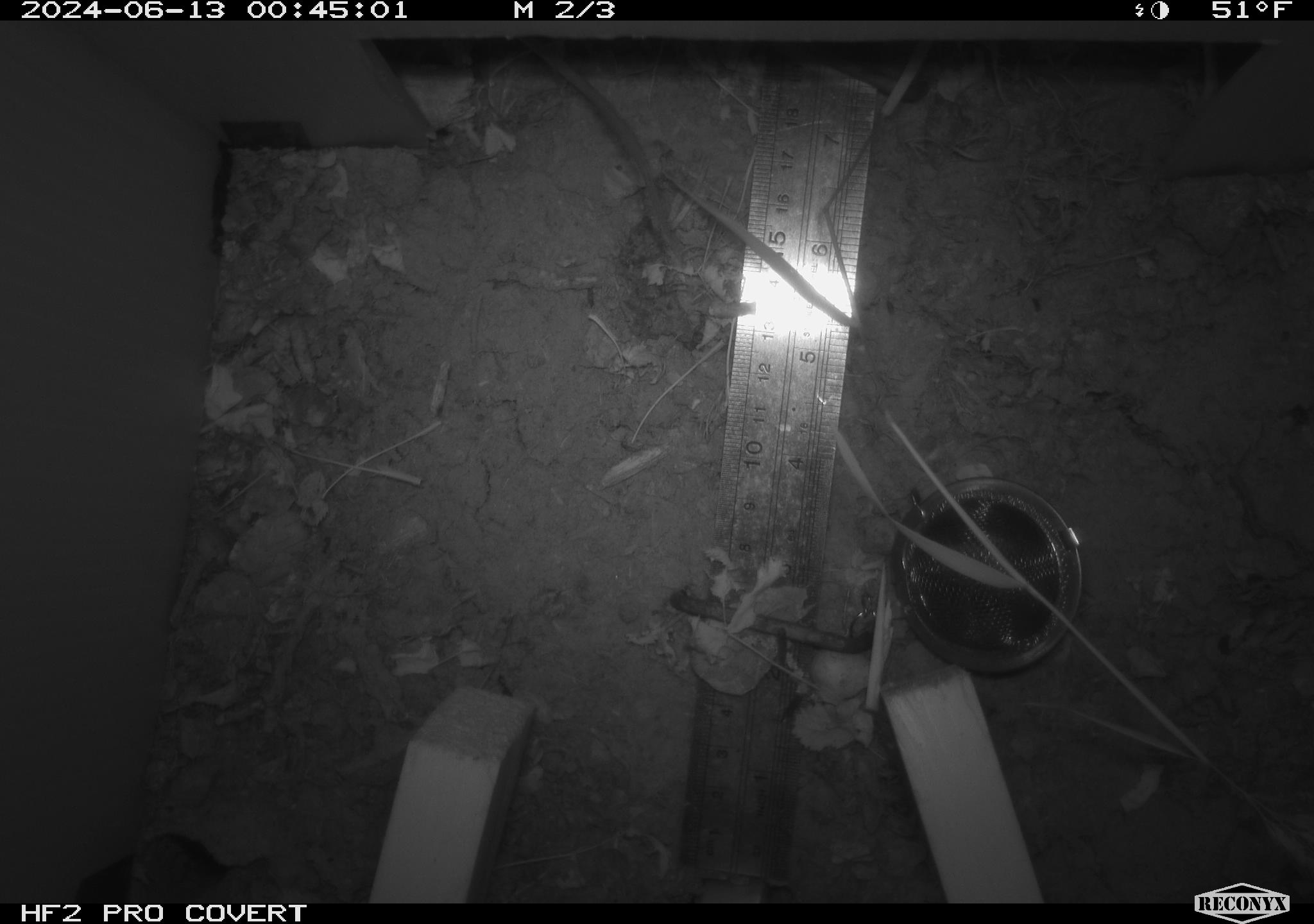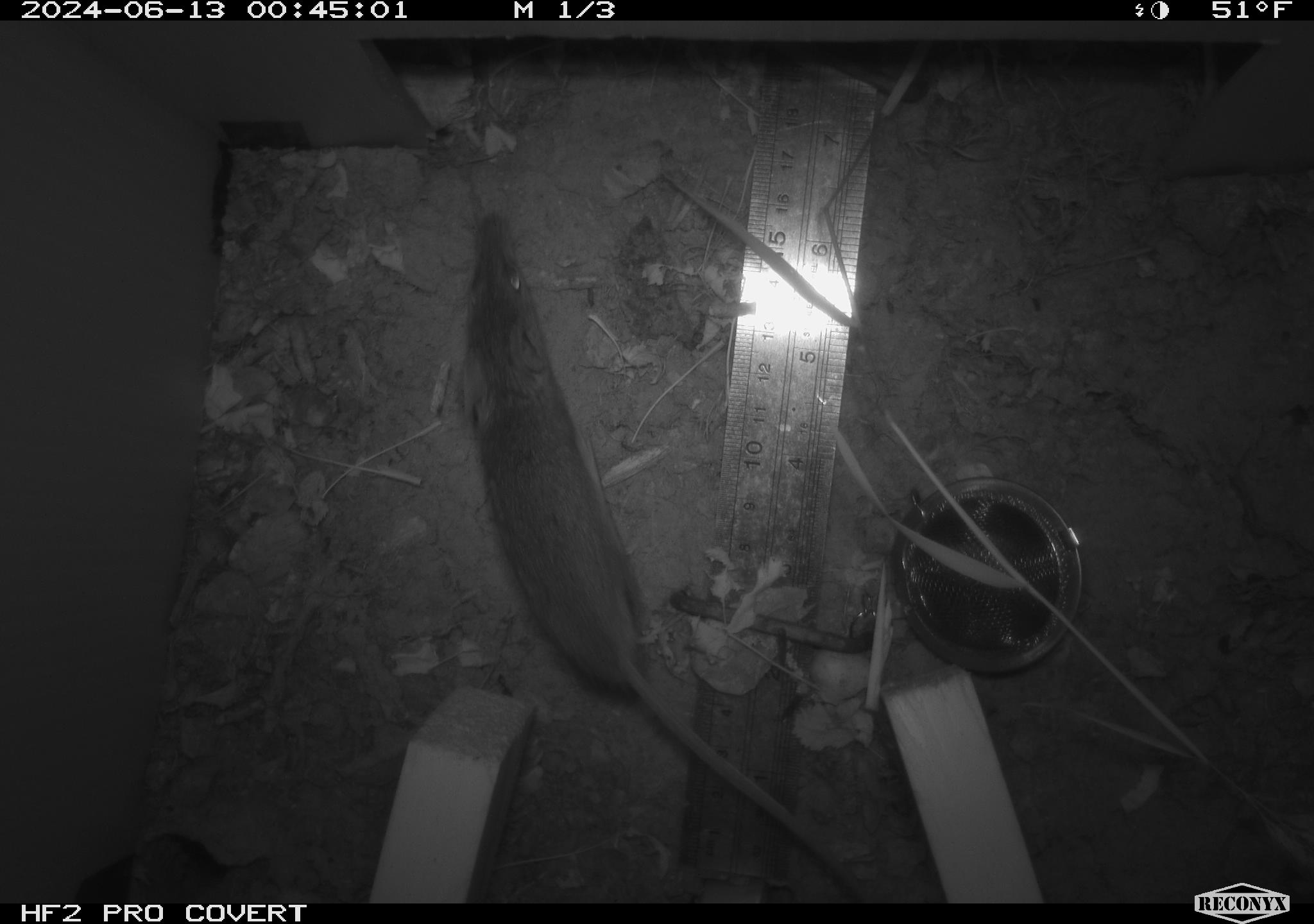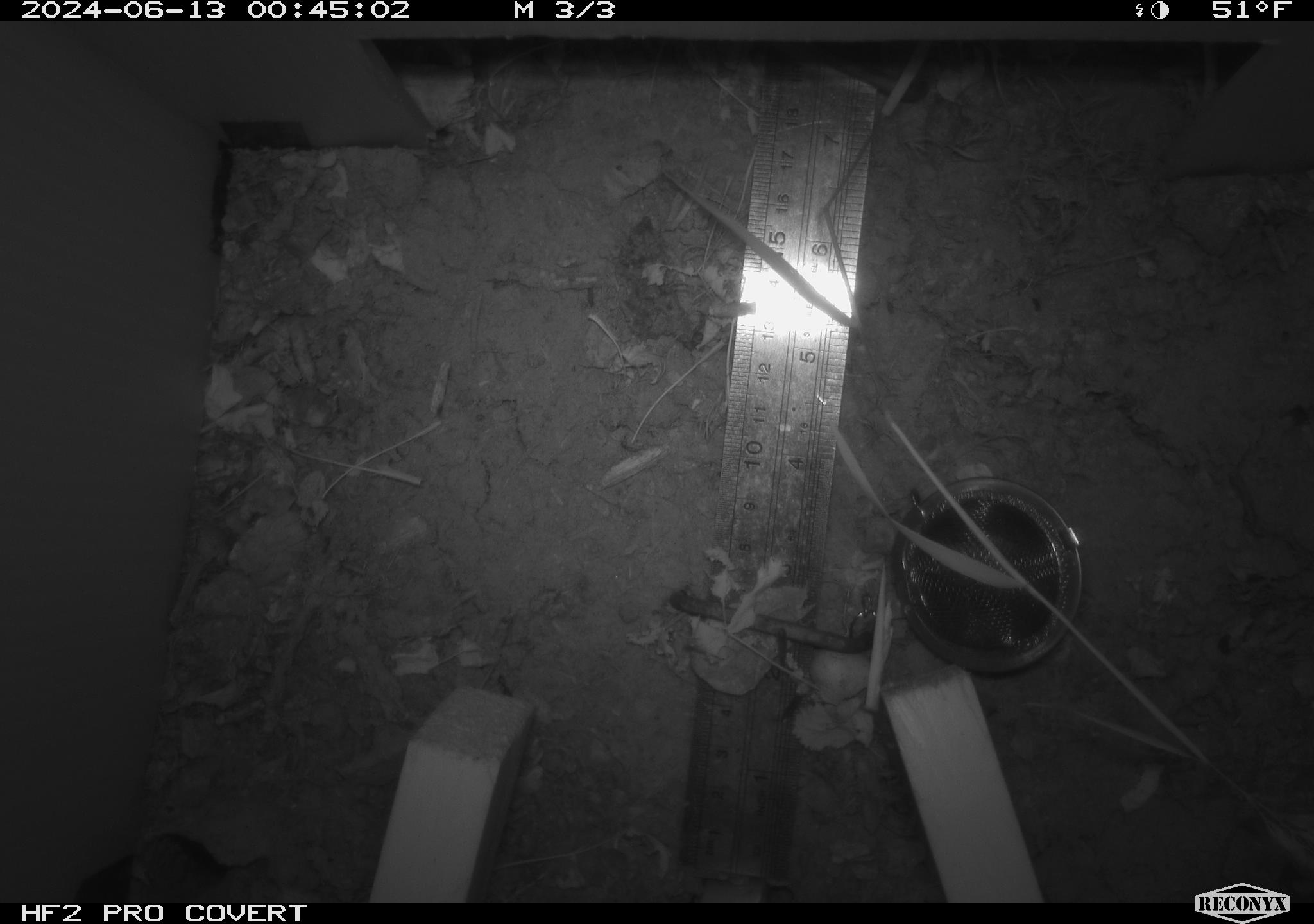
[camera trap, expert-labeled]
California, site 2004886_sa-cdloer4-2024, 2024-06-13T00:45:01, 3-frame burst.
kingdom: Animalia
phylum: Chordata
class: Mammalia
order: Rodentia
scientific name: Rodentia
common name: rodent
Rodent (Rodentia).